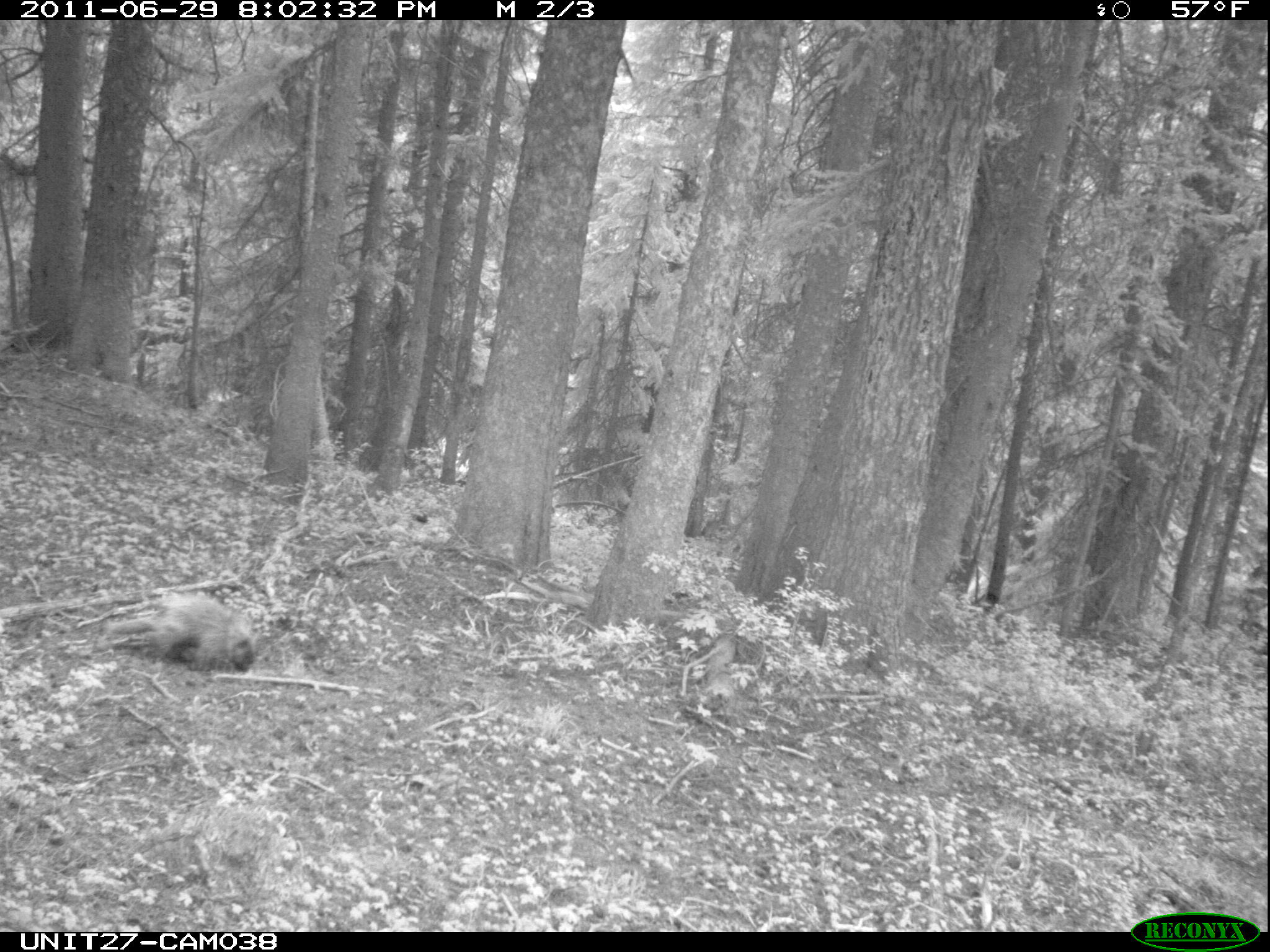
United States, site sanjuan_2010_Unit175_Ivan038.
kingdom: Animalia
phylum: Chordata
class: Mammalia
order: Rodentia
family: Erethizontidae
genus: Erethizon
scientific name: Erethizon dorsatum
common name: north american porcupine